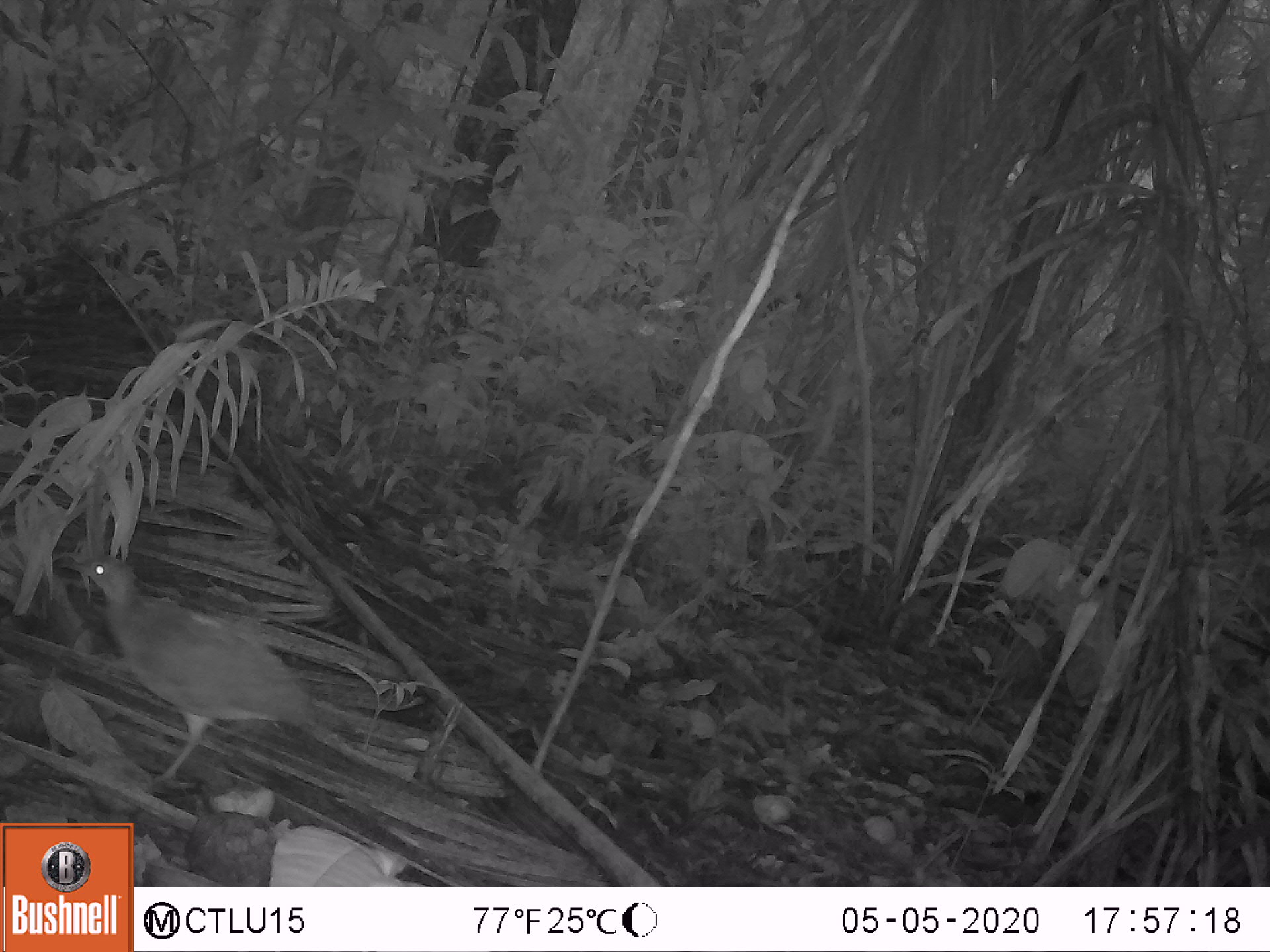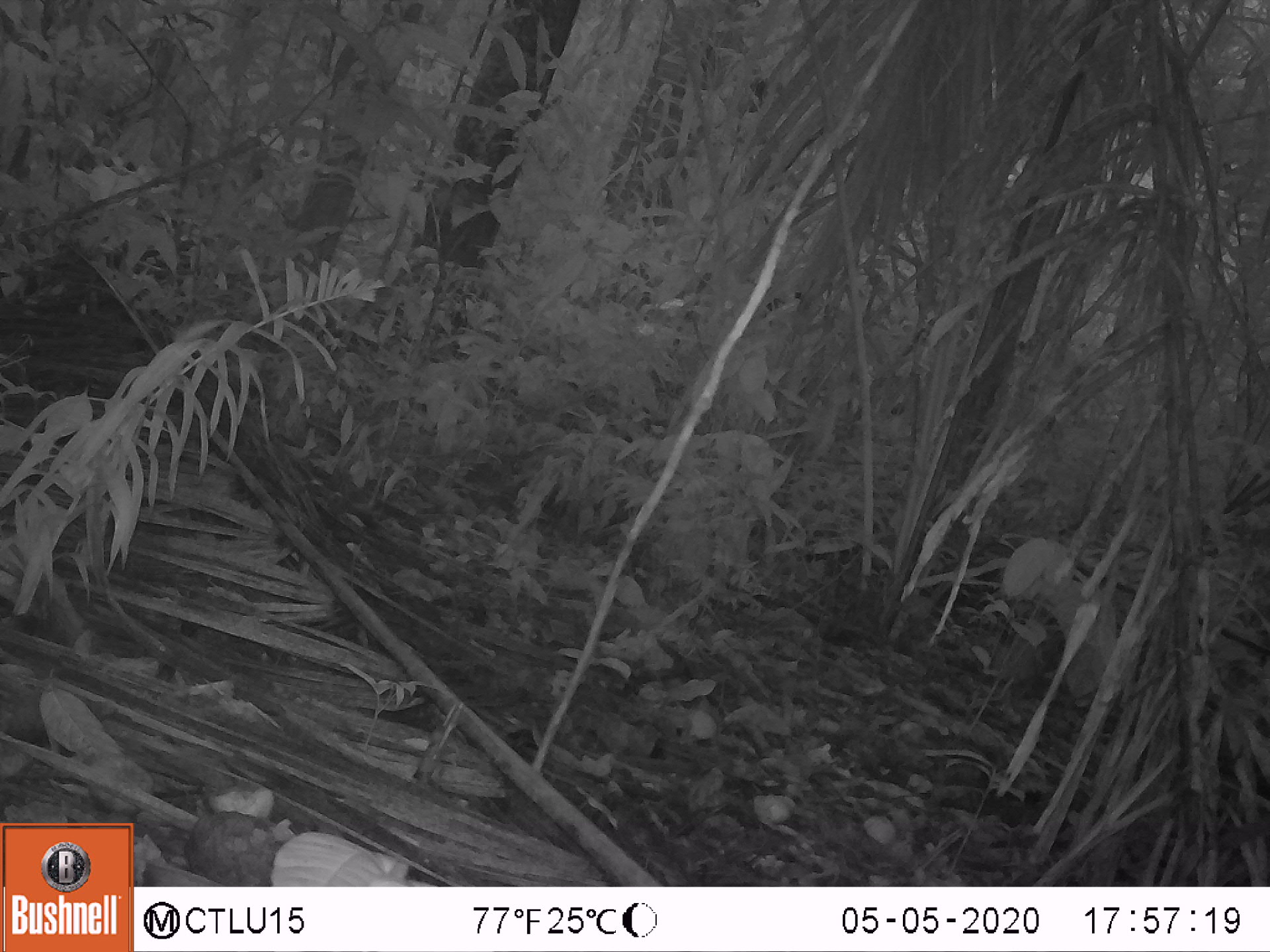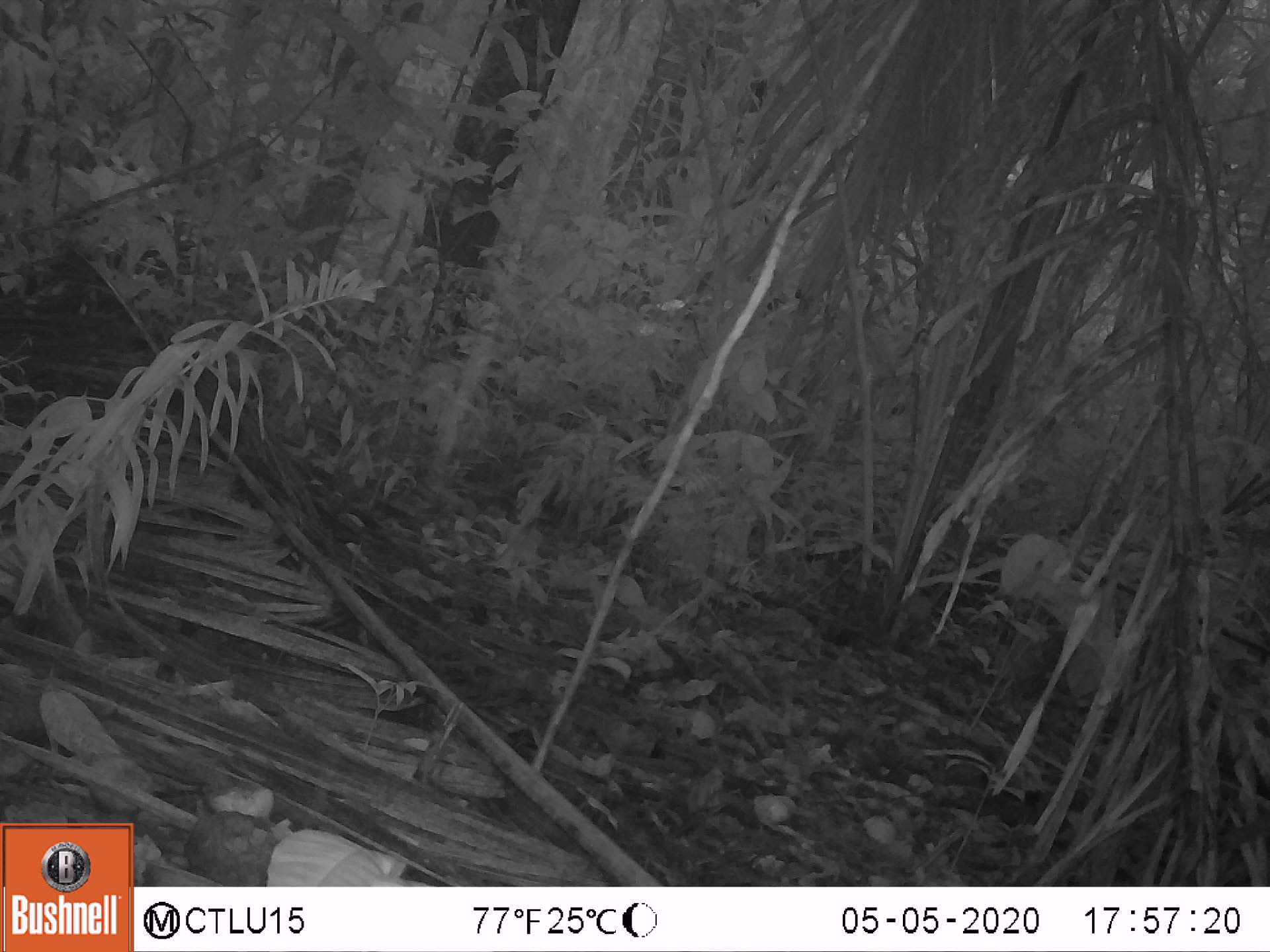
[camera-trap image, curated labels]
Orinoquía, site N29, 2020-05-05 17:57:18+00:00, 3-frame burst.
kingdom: Animalia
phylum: Chordata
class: Aves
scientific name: Aves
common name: bird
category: unknown bird